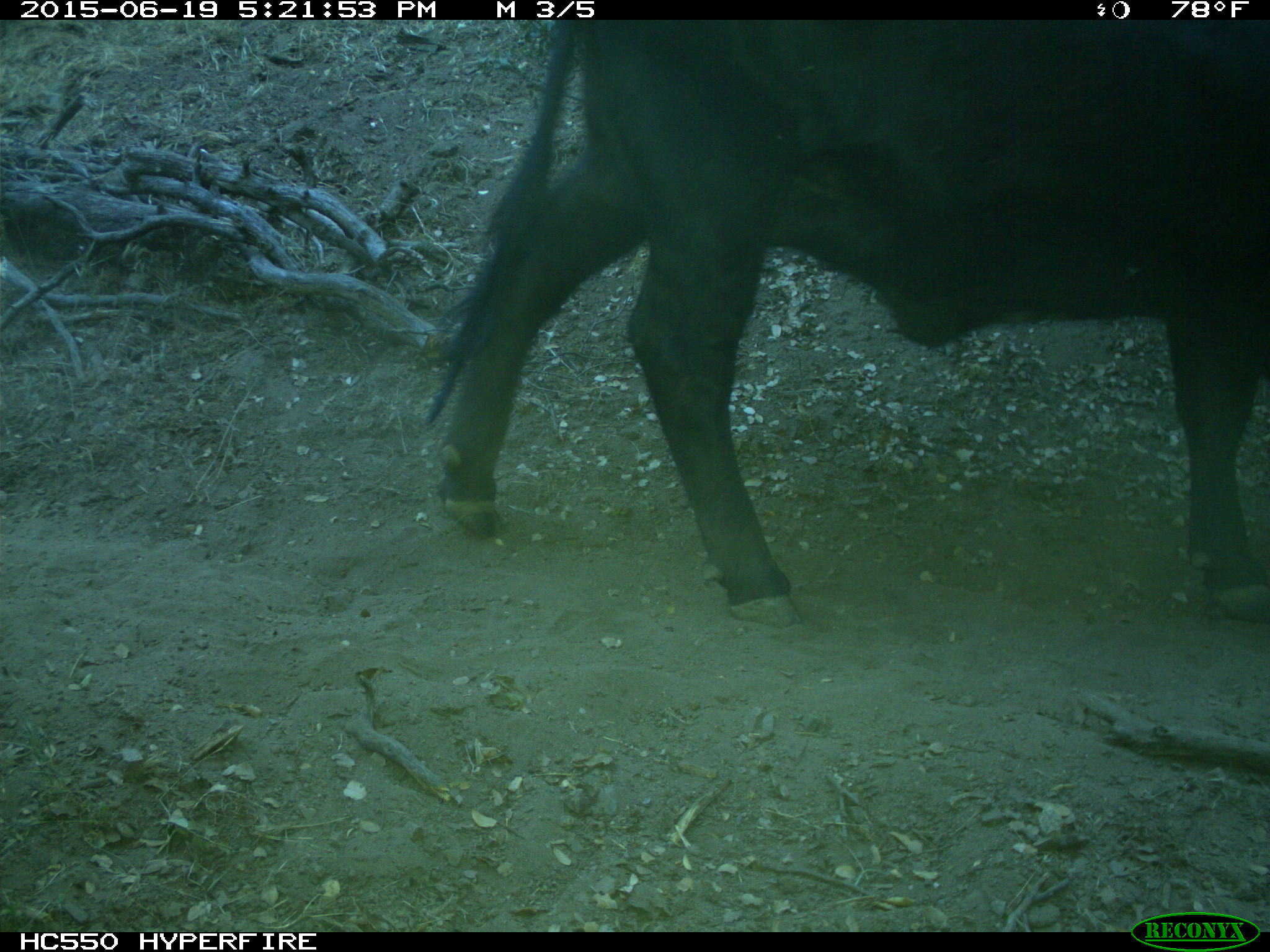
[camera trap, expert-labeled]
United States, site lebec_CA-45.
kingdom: Animalia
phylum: Chordata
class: Mammalia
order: Artiodactyla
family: Bovidae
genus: Bos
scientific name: Bos taurus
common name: domestic cow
Bos taurus (domestic cow).